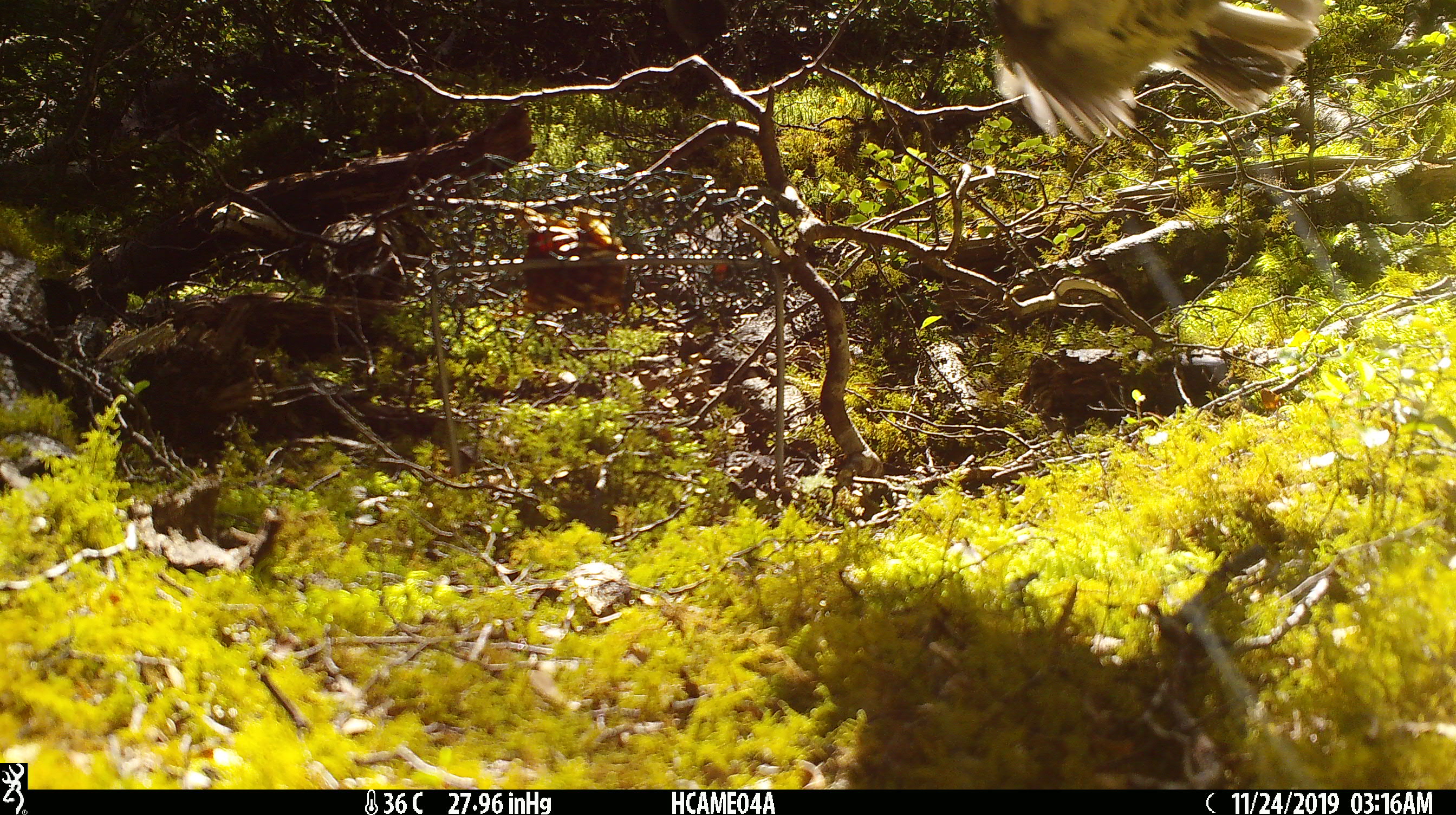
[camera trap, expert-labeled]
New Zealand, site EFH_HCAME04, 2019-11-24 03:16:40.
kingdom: Animalia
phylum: Chordata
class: Aves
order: Passeriformes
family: Petroicidae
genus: Petroica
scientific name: Petroica australis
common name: new zealand robin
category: robin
Robin (new zealand robin) (Petroica australis).